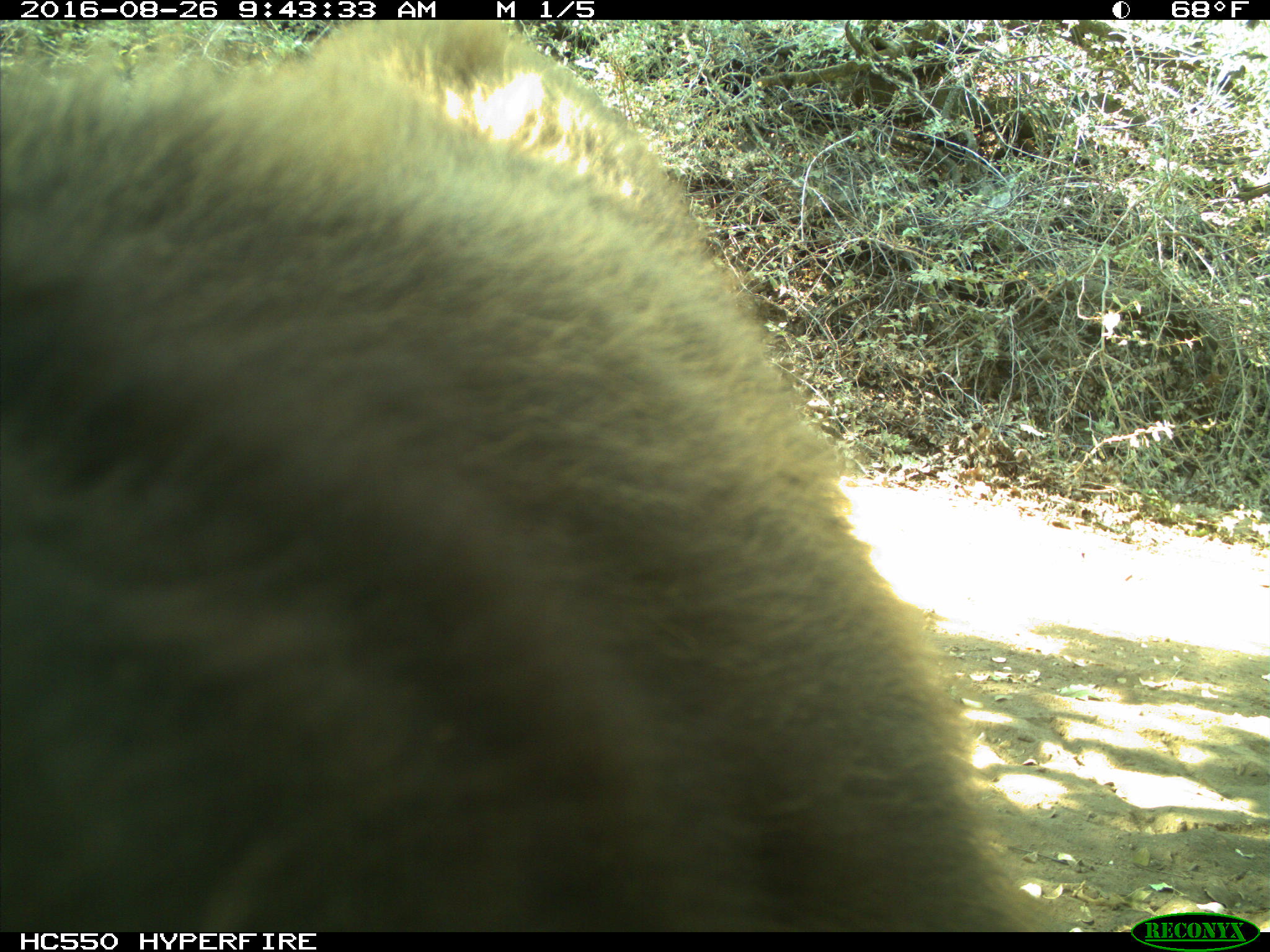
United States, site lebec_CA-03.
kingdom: Animalia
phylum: Chordata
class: Mammalia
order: Carnivora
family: Ursidae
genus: Ursus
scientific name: Ursus americanus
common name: american black bear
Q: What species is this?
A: Ursus americanus (american black bear).